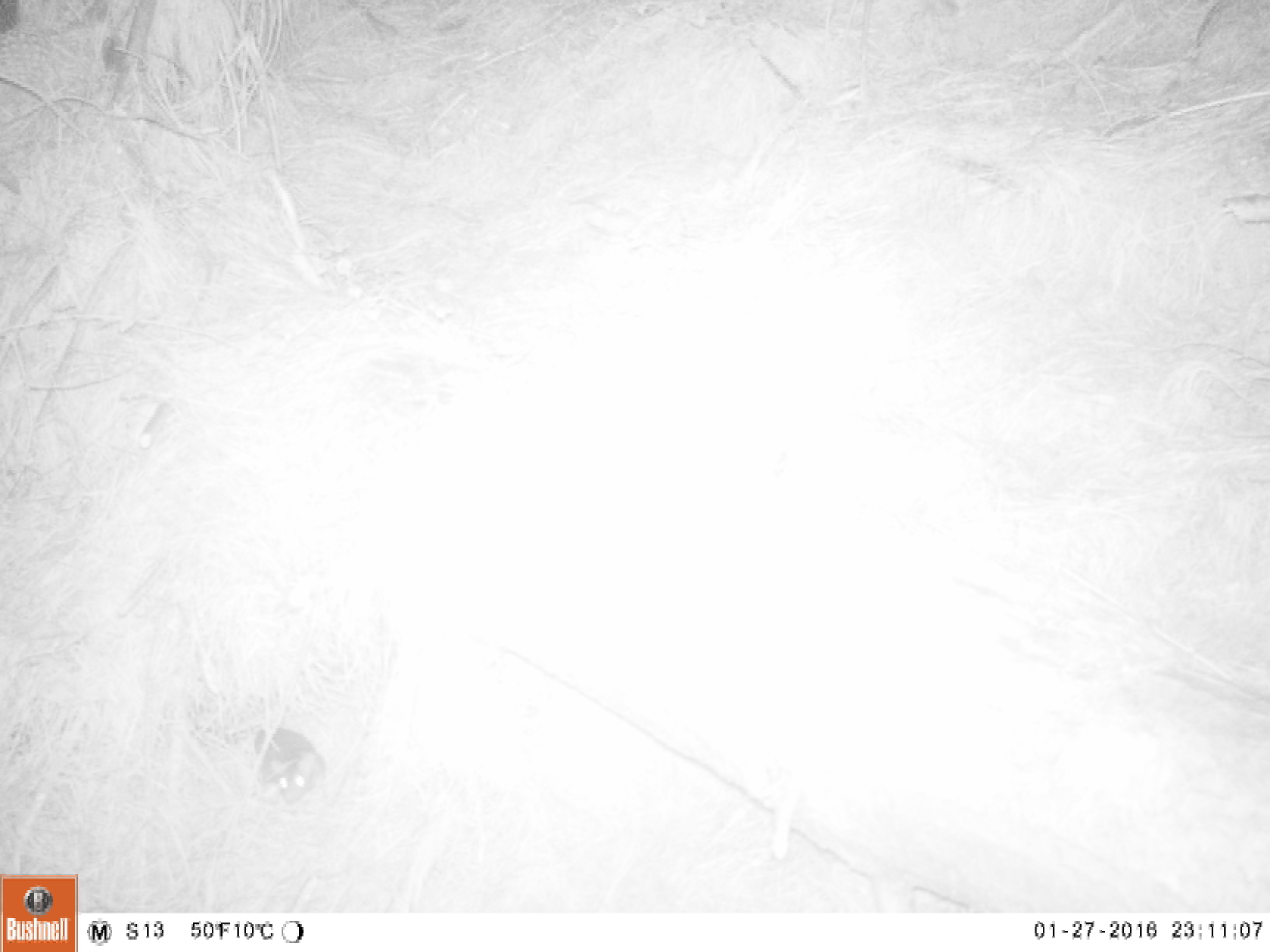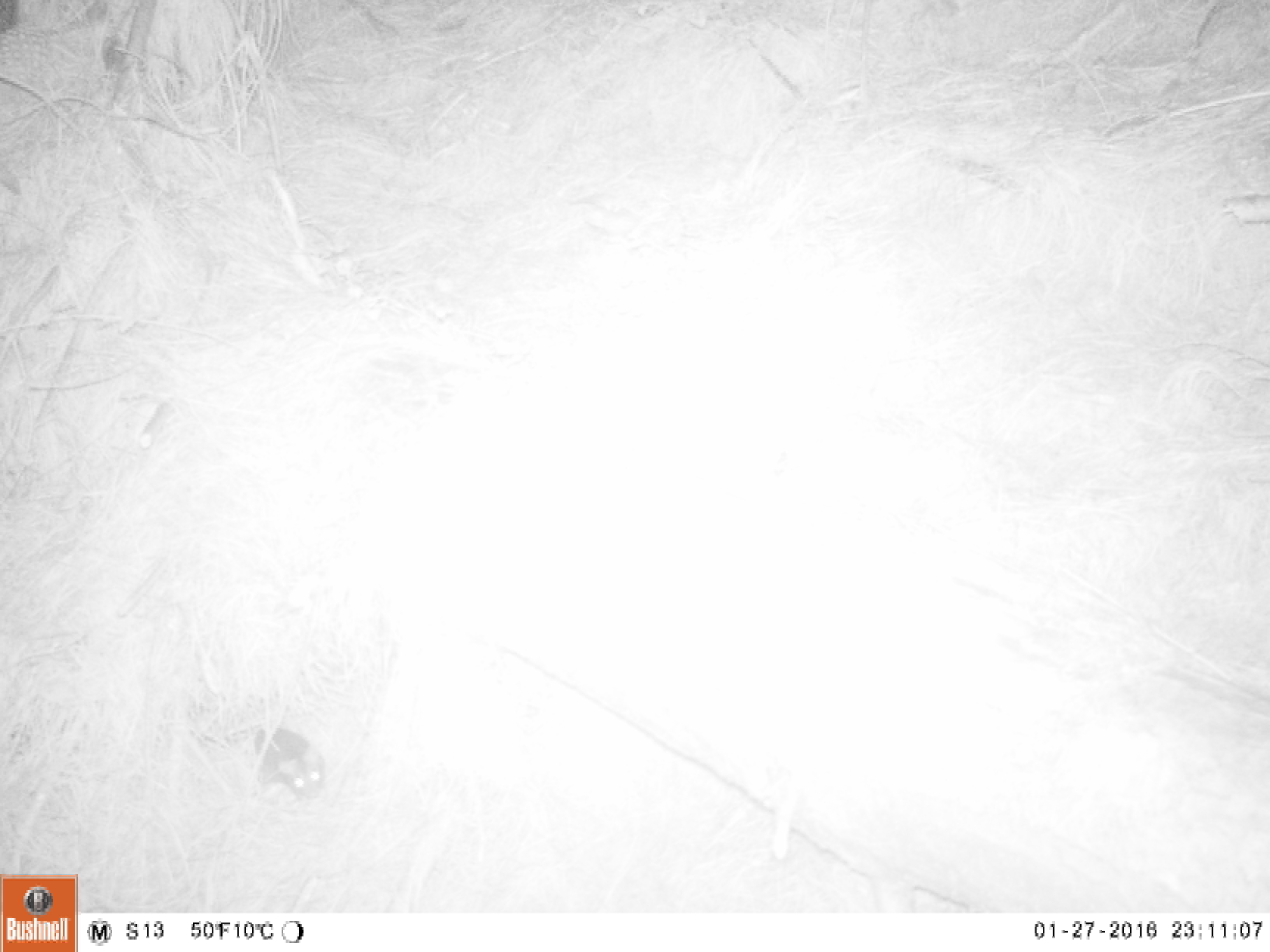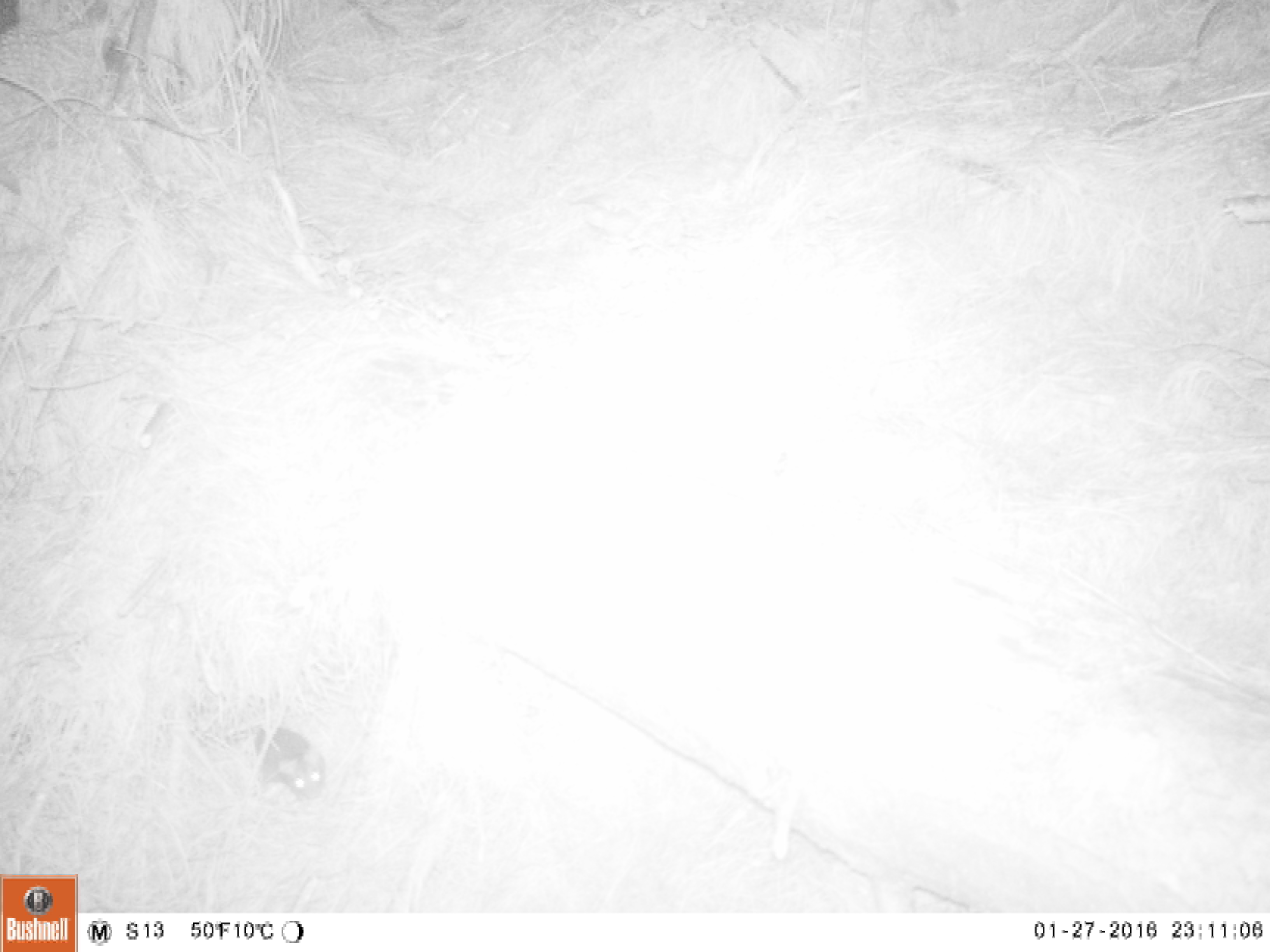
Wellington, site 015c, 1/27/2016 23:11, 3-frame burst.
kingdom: Animalia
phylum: Chordata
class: Mammalia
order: Rodentia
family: Muridae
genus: Rattus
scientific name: Rattus norvegicus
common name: norway rat